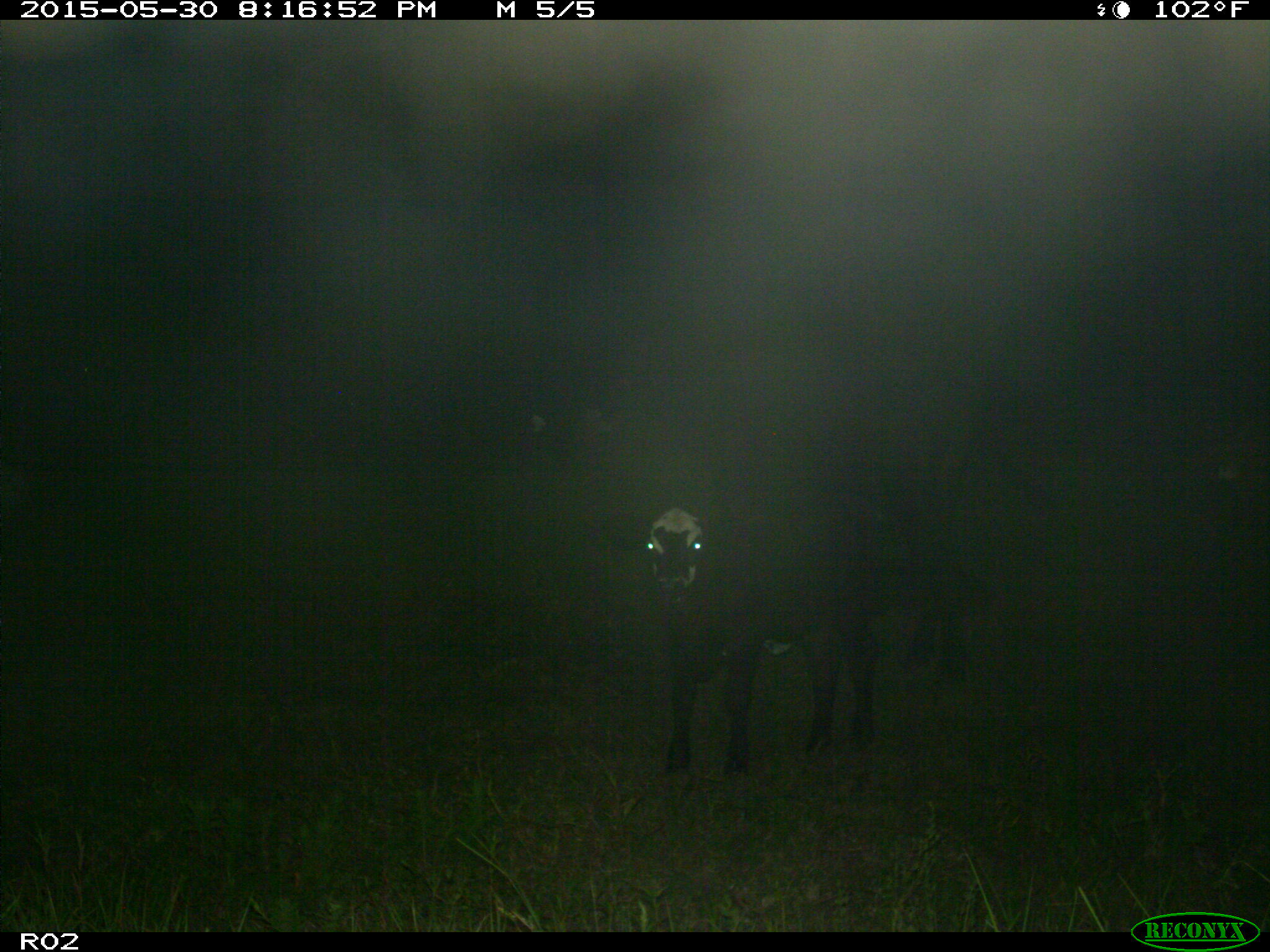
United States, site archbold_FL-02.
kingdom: Animalia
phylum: Chordata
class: Mammalia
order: Artiodactyla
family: Bovidae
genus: Bos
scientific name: Bos taurus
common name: domestic cow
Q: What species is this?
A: Bos taurus (domestic cow).